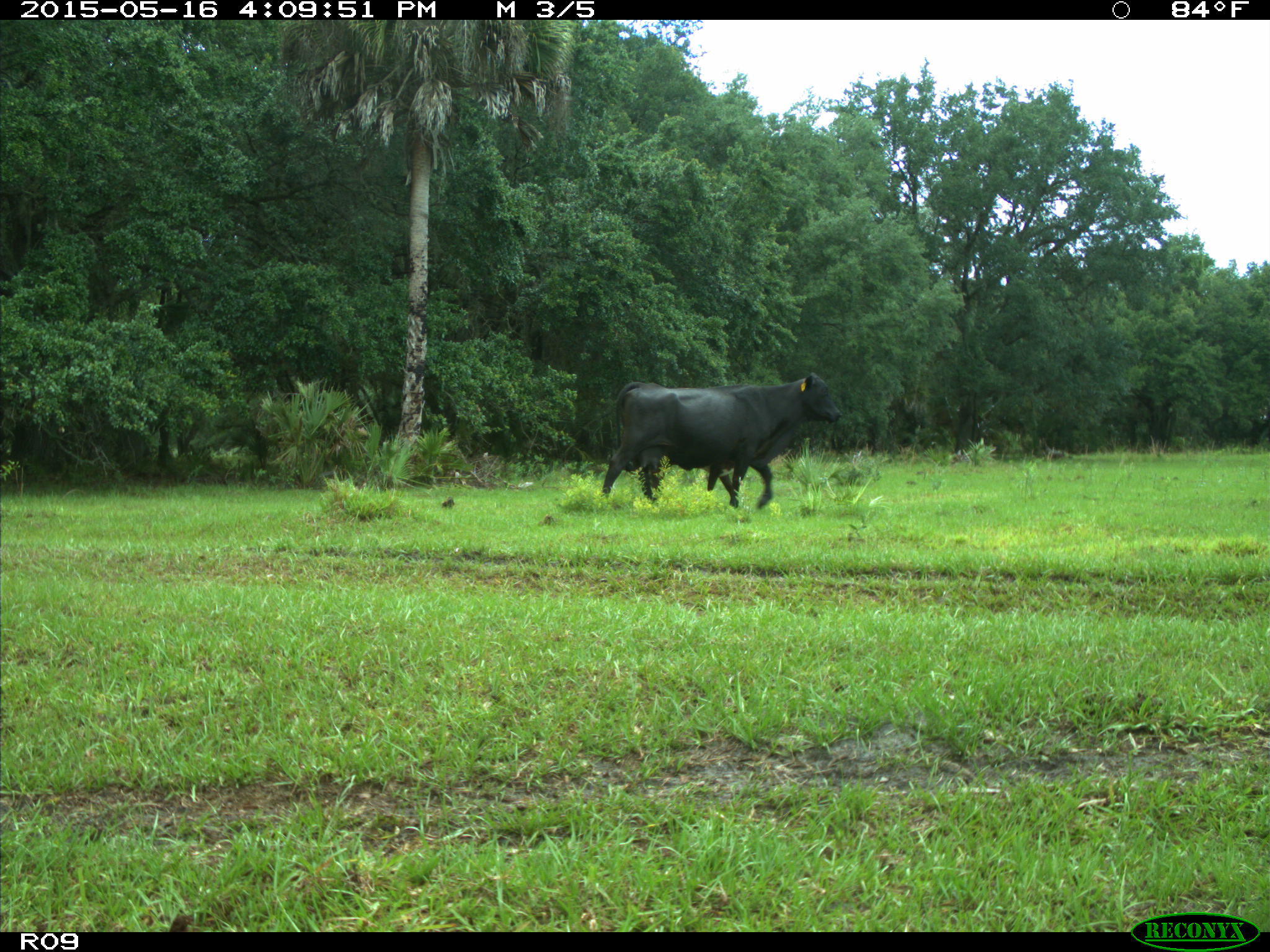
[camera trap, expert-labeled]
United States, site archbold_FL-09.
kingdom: Animalia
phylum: Chordata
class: Mammalia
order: Artiodactyla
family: Bovidae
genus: Bos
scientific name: Bos taurus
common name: domestic cow